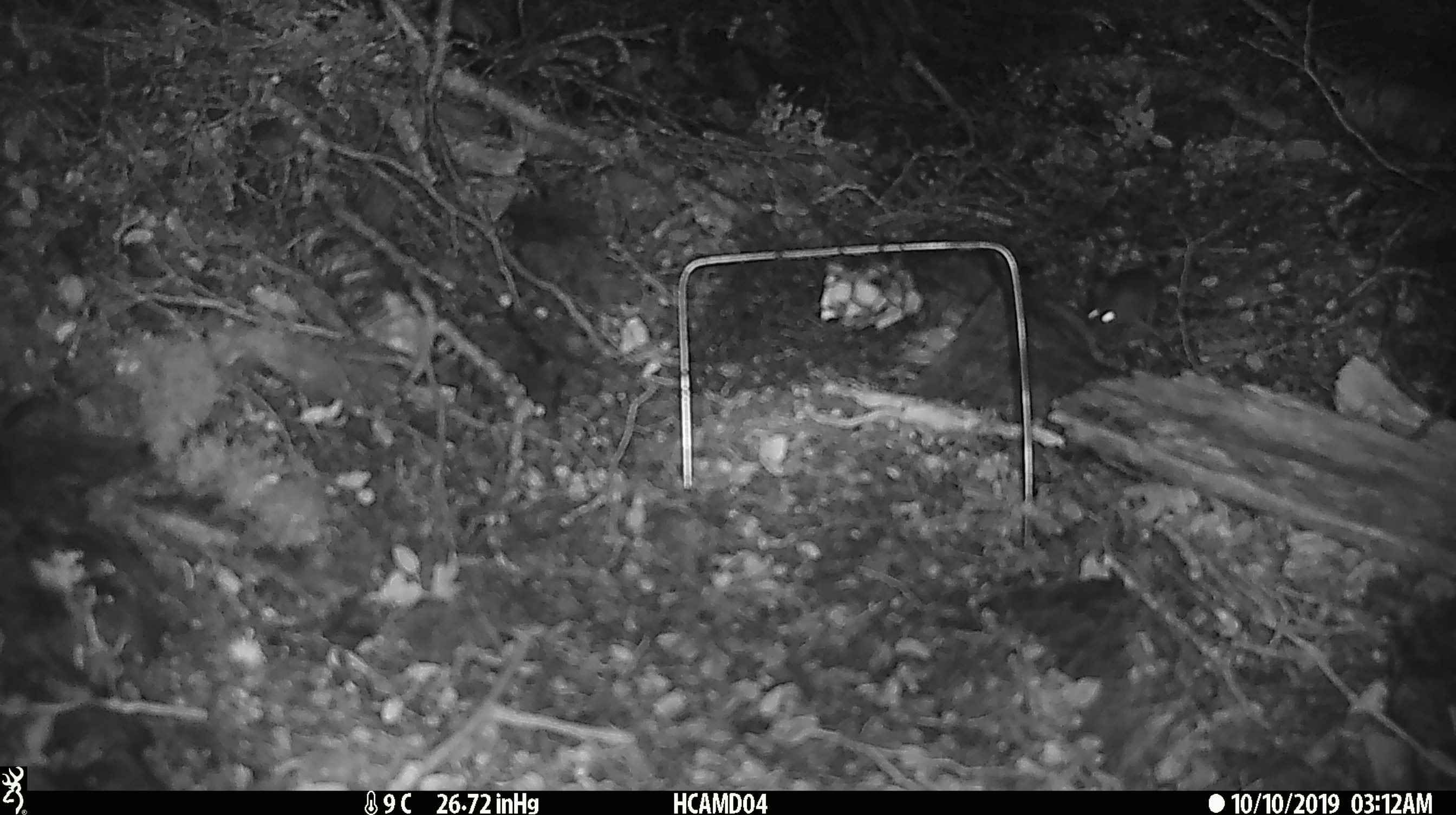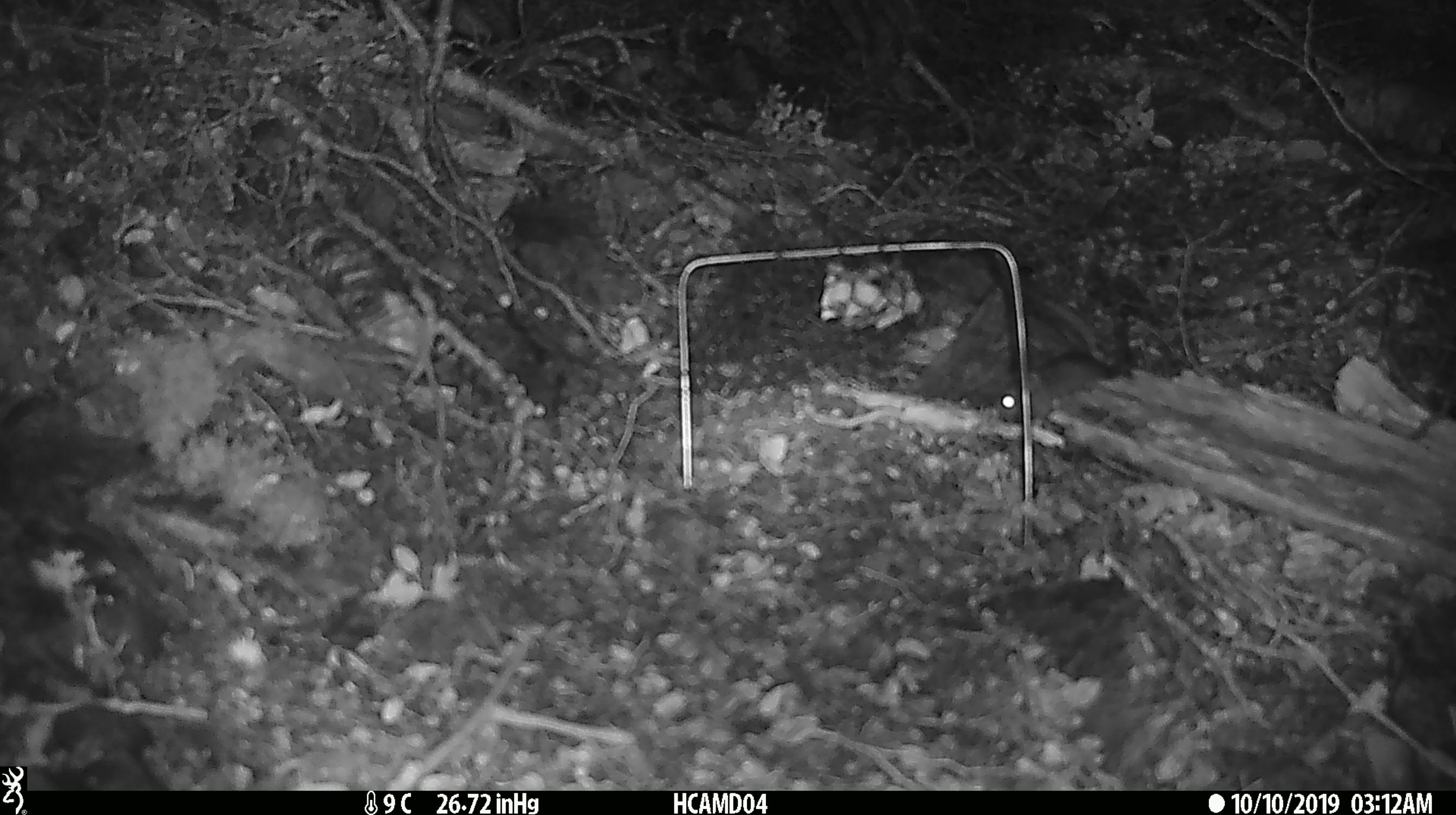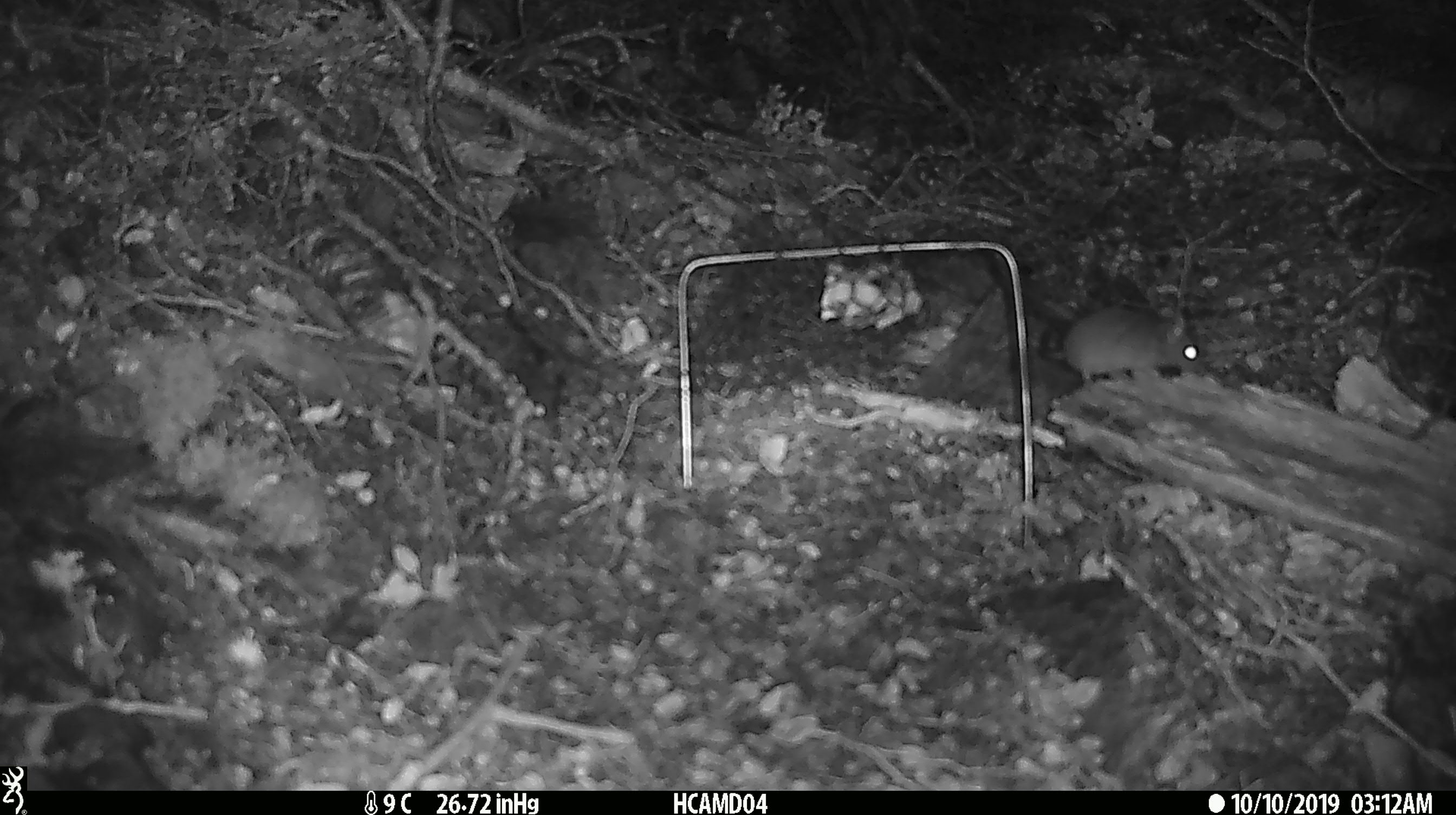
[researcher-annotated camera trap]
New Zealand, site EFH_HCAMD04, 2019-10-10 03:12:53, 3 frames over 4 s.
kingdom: Animalia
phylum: Chordata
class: Mammalia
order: Rodentia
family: Muridae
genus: Mus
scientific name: Mus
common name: mouse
Mouse (Mus).